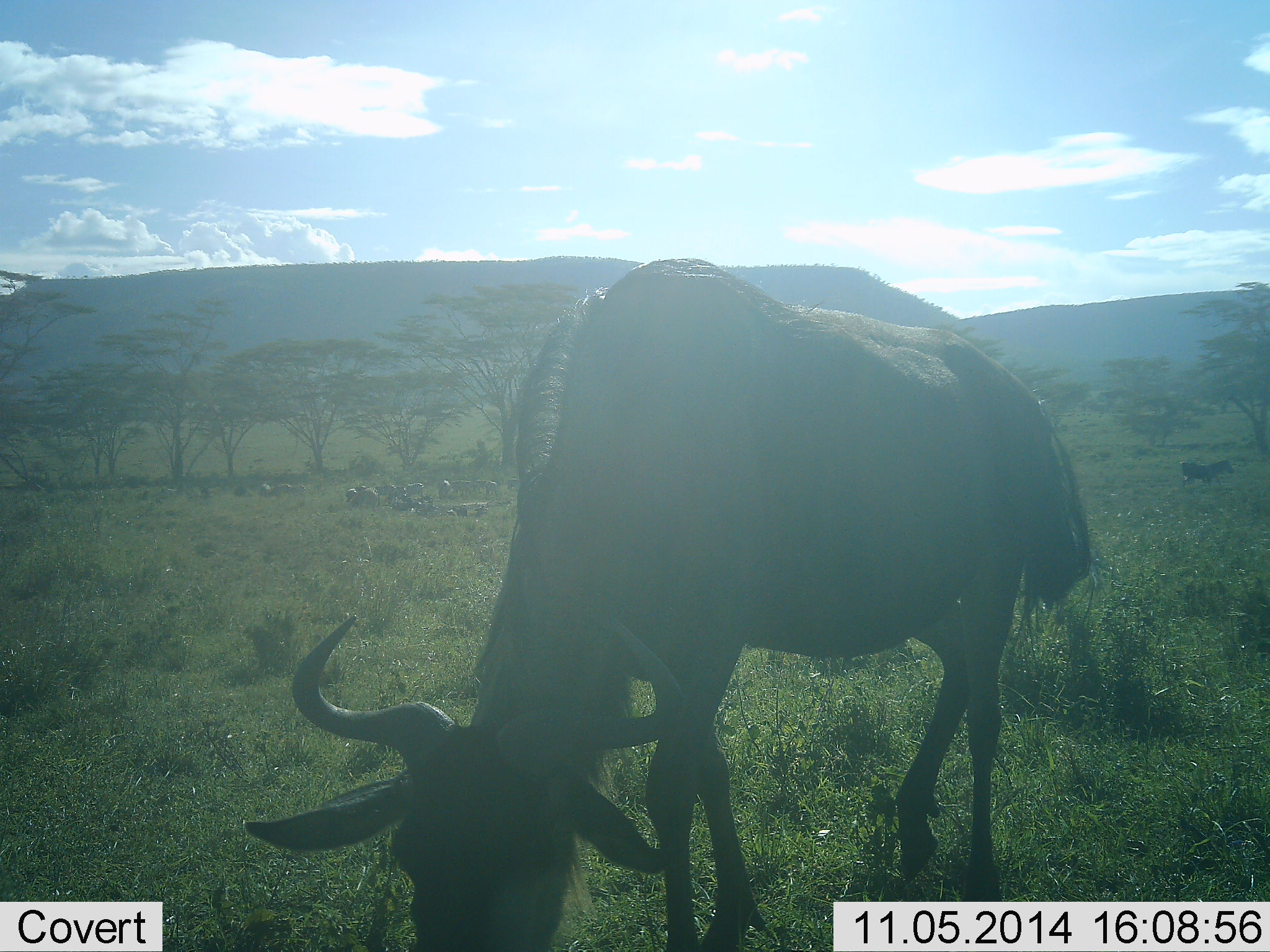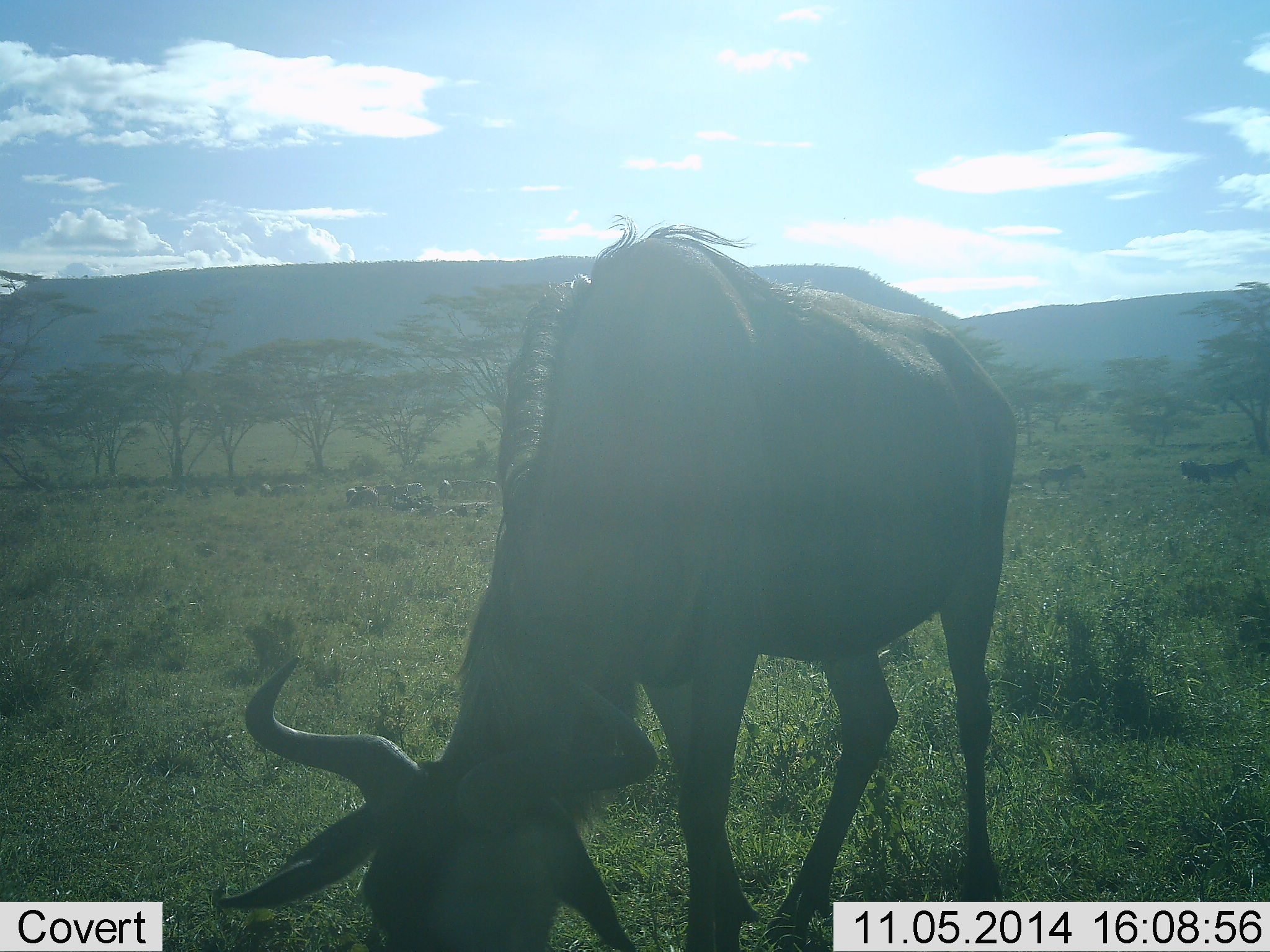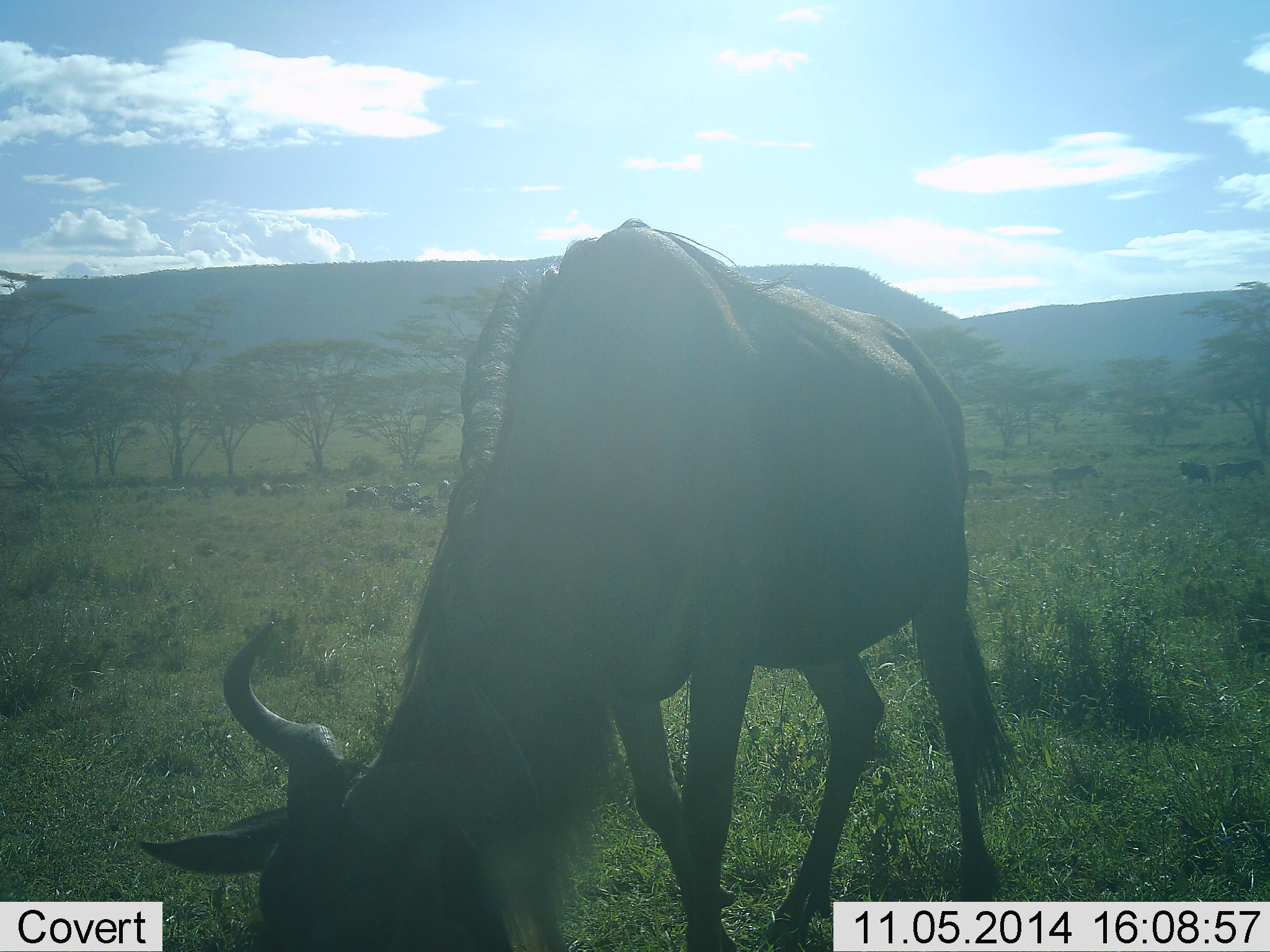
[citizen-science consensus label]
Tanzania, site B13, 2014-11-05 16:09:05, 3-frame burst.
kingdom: Animalia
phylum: Chordata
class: Mammalia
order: Artiodactyla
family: Bovidae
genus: Connochaetes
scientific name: Connochaetes taurinus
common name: blue wildebeest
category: wildebeest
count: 1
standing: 31%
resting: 8%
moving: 38%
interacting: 0%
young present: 0%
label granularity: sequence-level